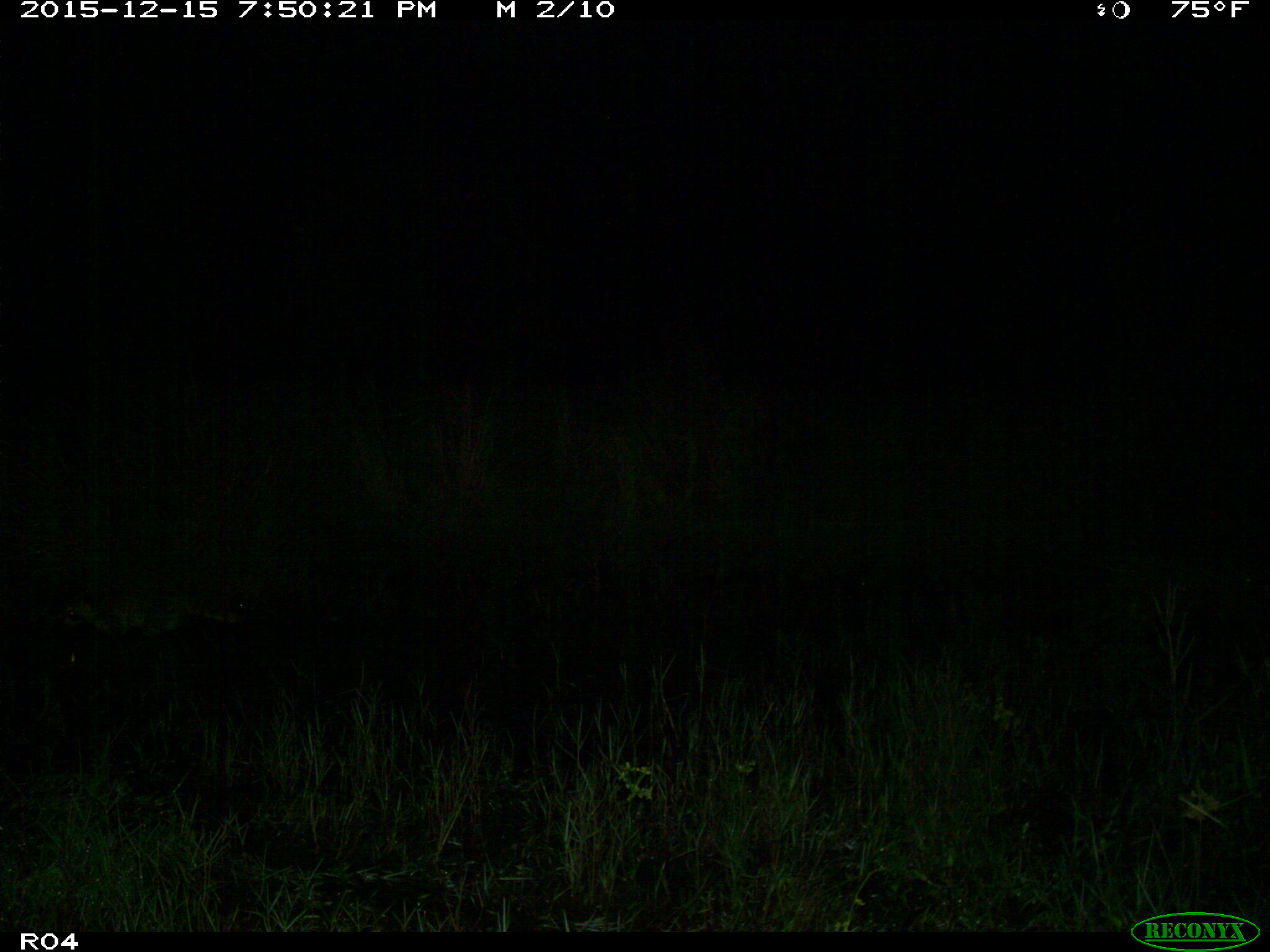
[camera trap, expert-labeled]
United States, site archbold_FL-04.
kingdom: Animalia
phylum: Chordata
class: Mammalia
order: Carnivora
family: Procyonidae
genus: Procyon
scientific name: Procyon lotor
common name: common raccoon